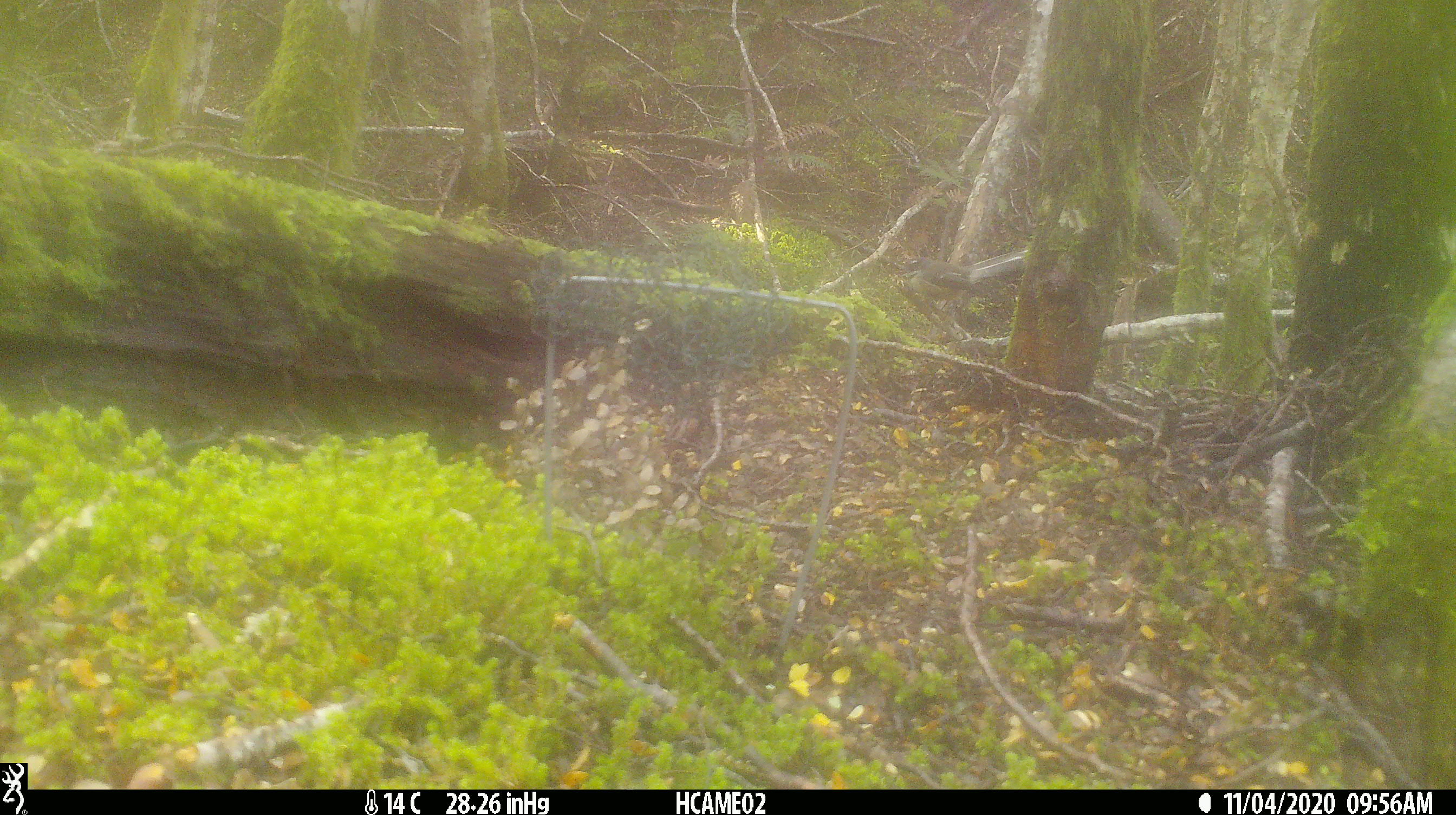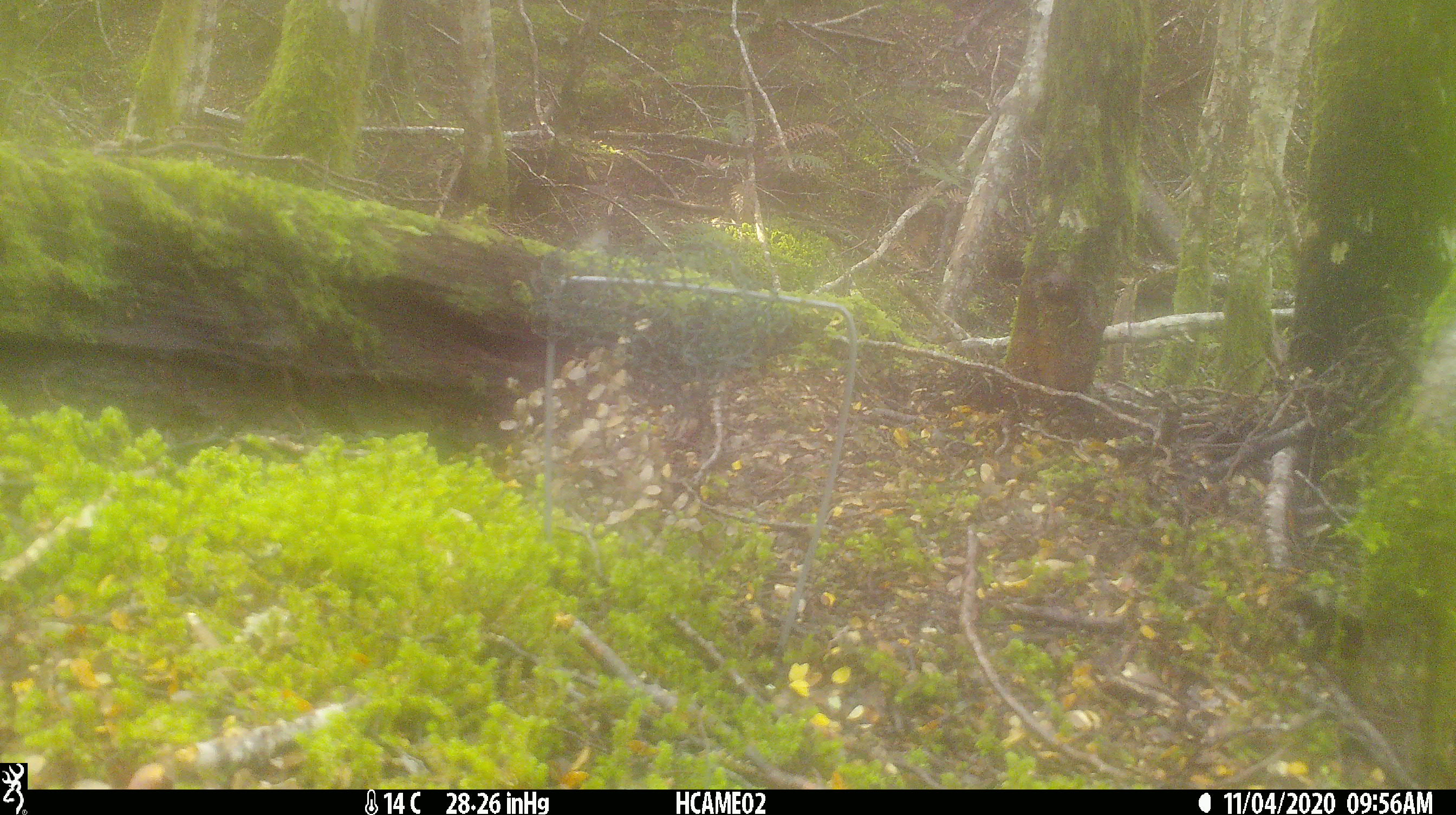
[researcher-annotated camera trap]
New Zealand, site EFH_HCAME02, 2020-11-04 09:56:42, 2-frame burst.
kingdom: Animalia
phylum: Chordata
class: Aves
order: Passeriformes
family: Rhipiduridae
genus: Rhipidura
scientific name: Rhipidura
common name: fantails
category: fantail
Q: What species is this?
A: Fantail (fantails) (Rhipidura).